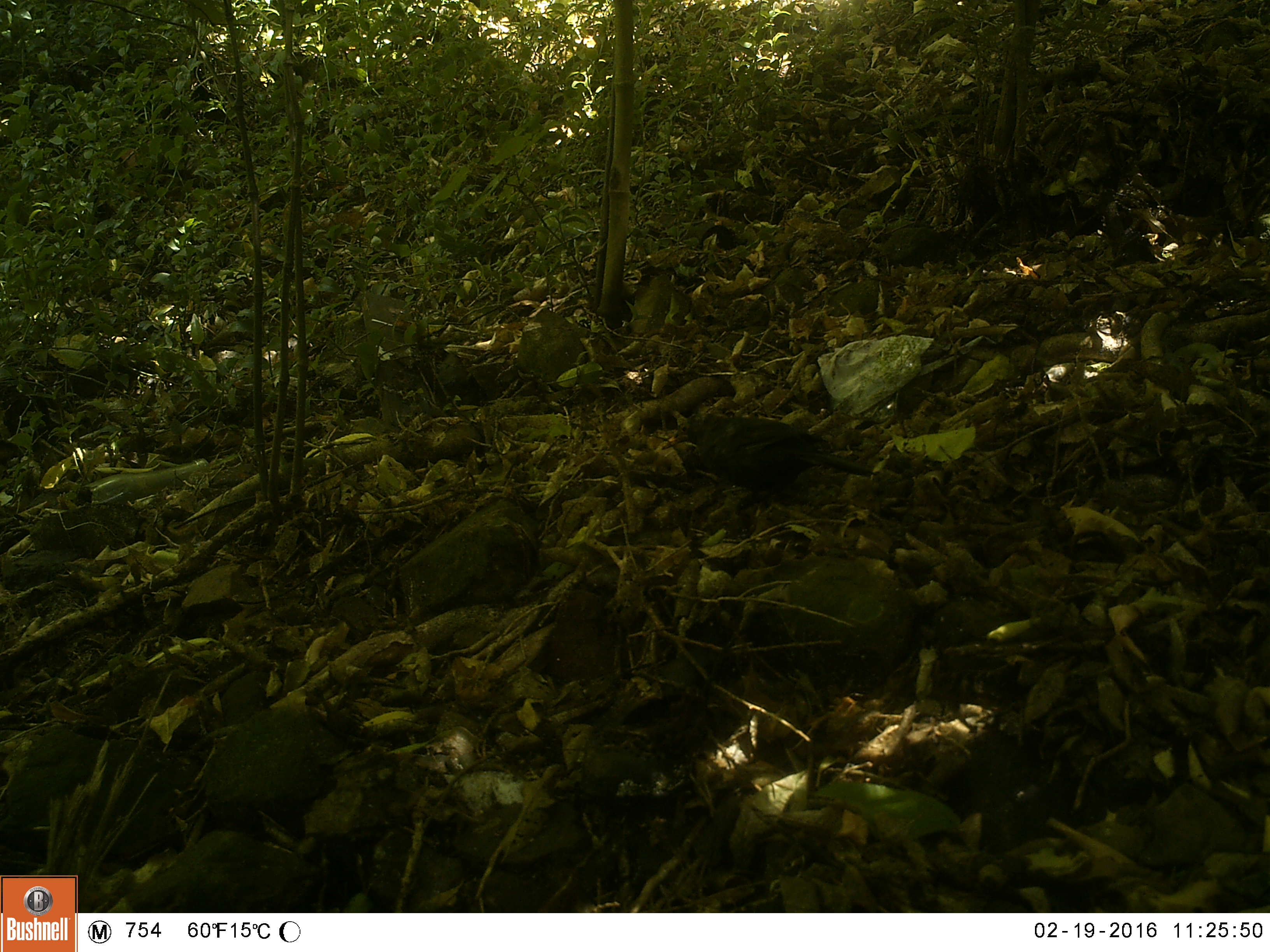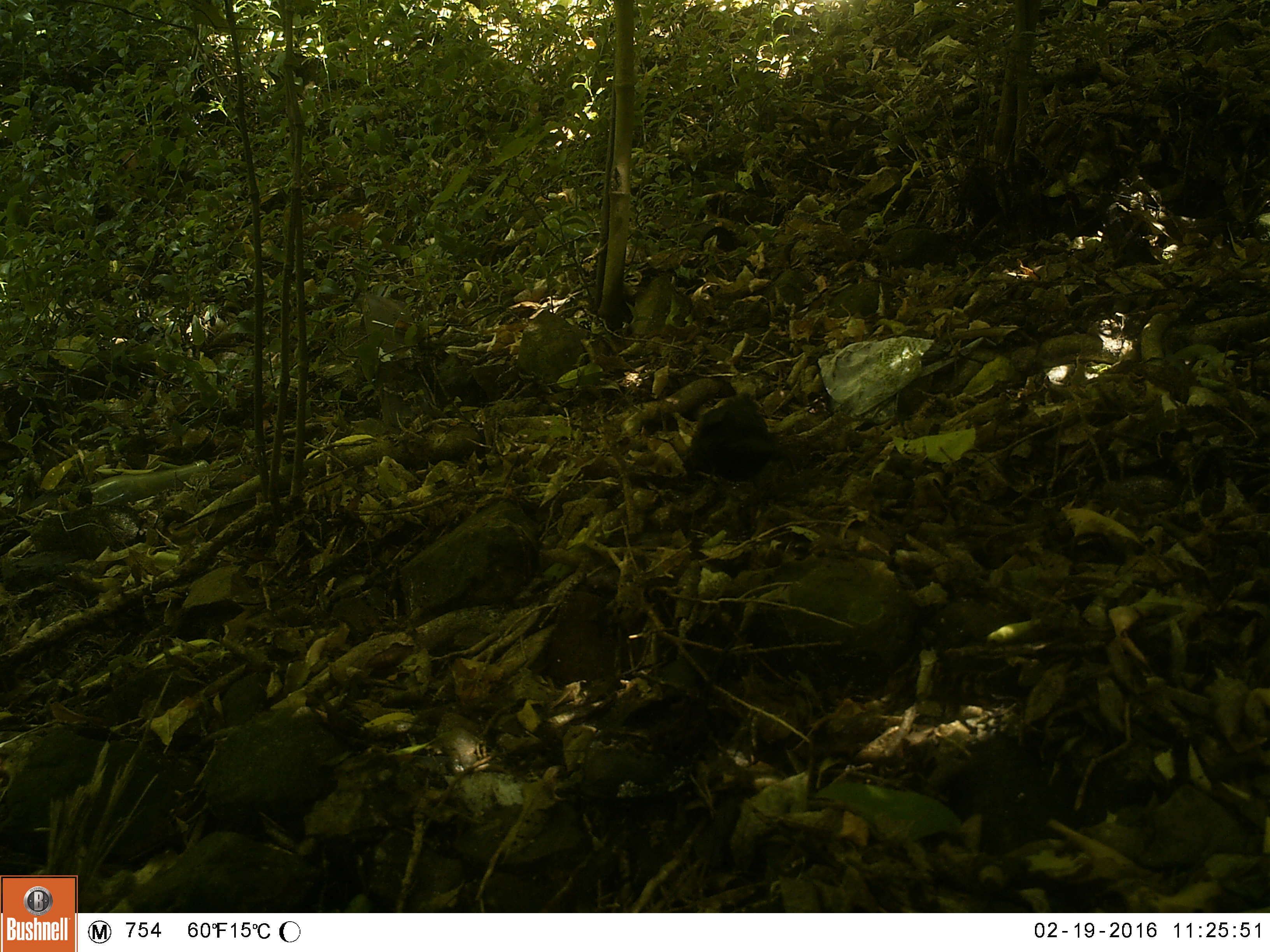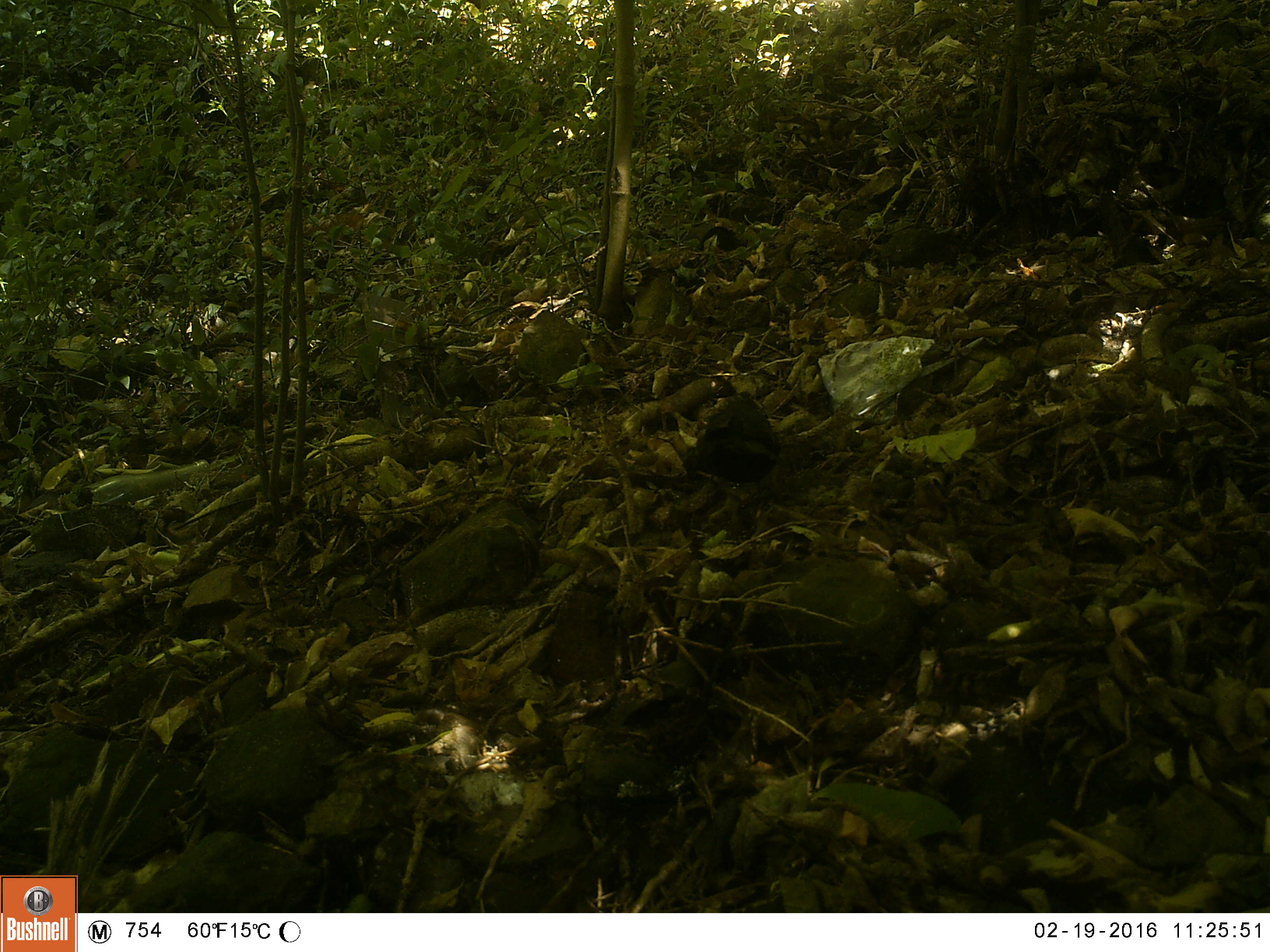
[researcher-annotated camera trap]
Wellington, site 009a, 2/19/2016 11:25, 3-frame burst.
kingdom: Animalia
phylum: Chordata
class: Aves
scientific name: Aves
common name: bird